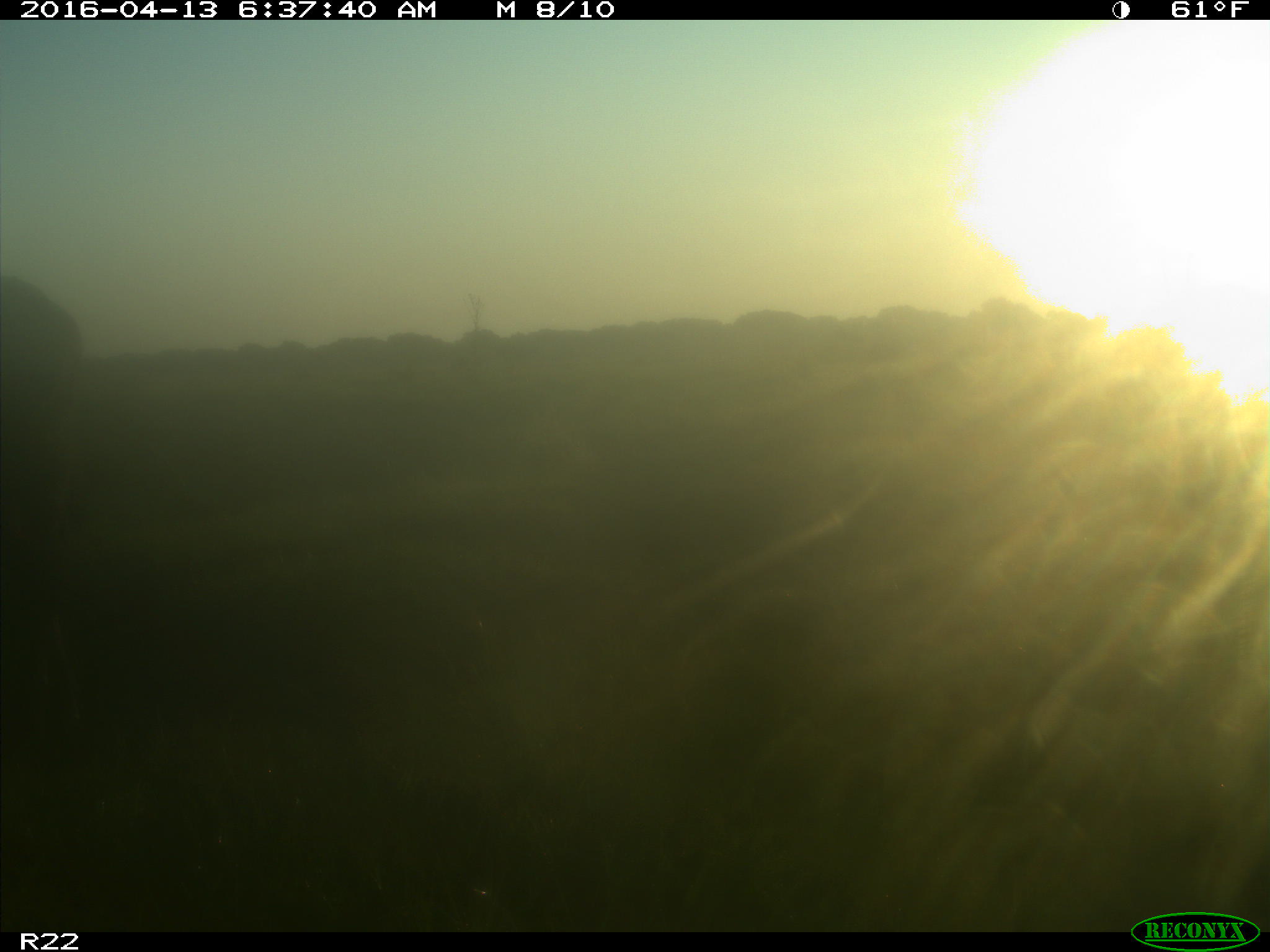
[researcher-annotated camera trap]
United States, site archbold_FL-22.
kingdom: Animalia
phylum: Chordata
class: Mammalia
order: Artiodactyla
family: Bovidae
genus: Bos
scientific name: Bos taurus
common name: domestic cow